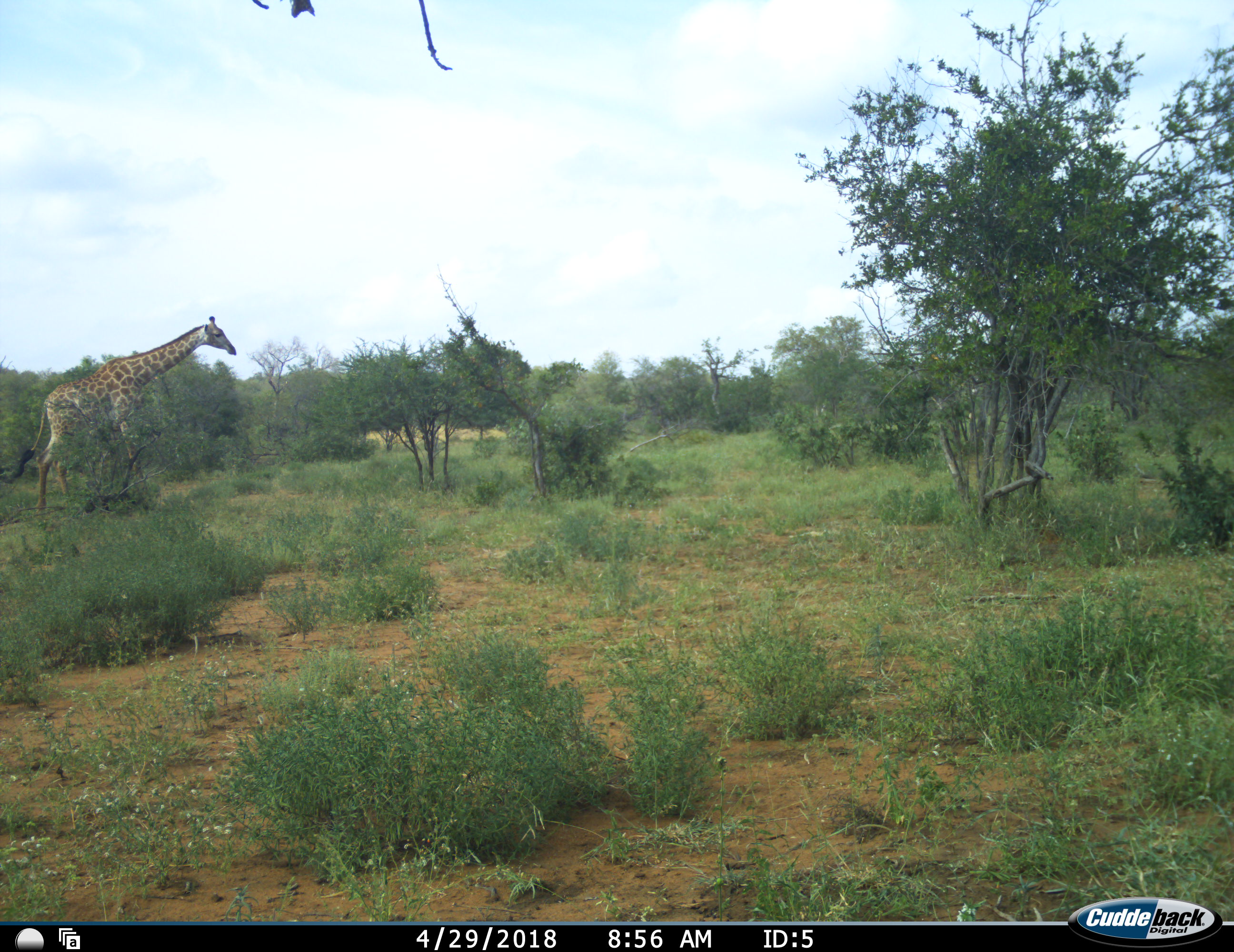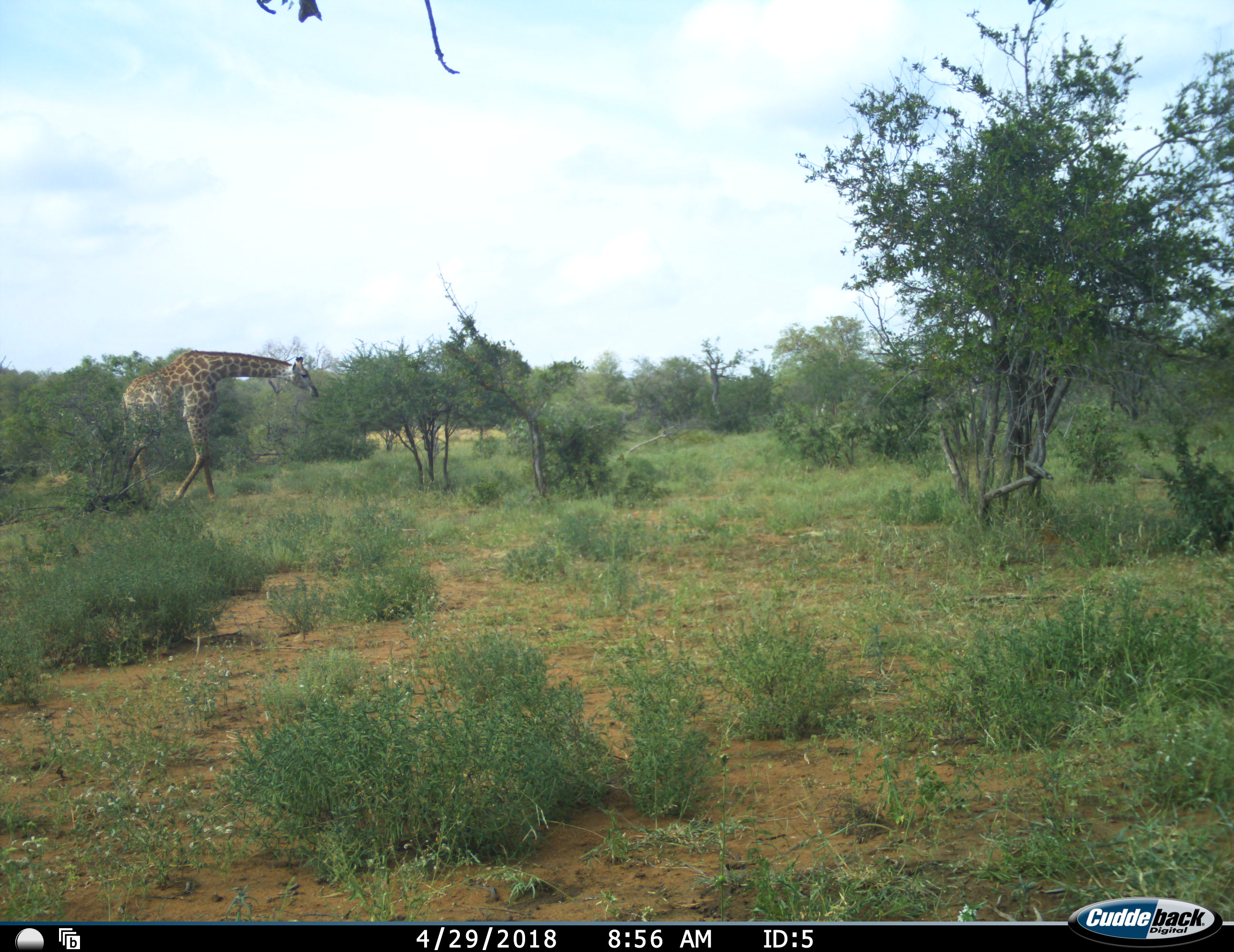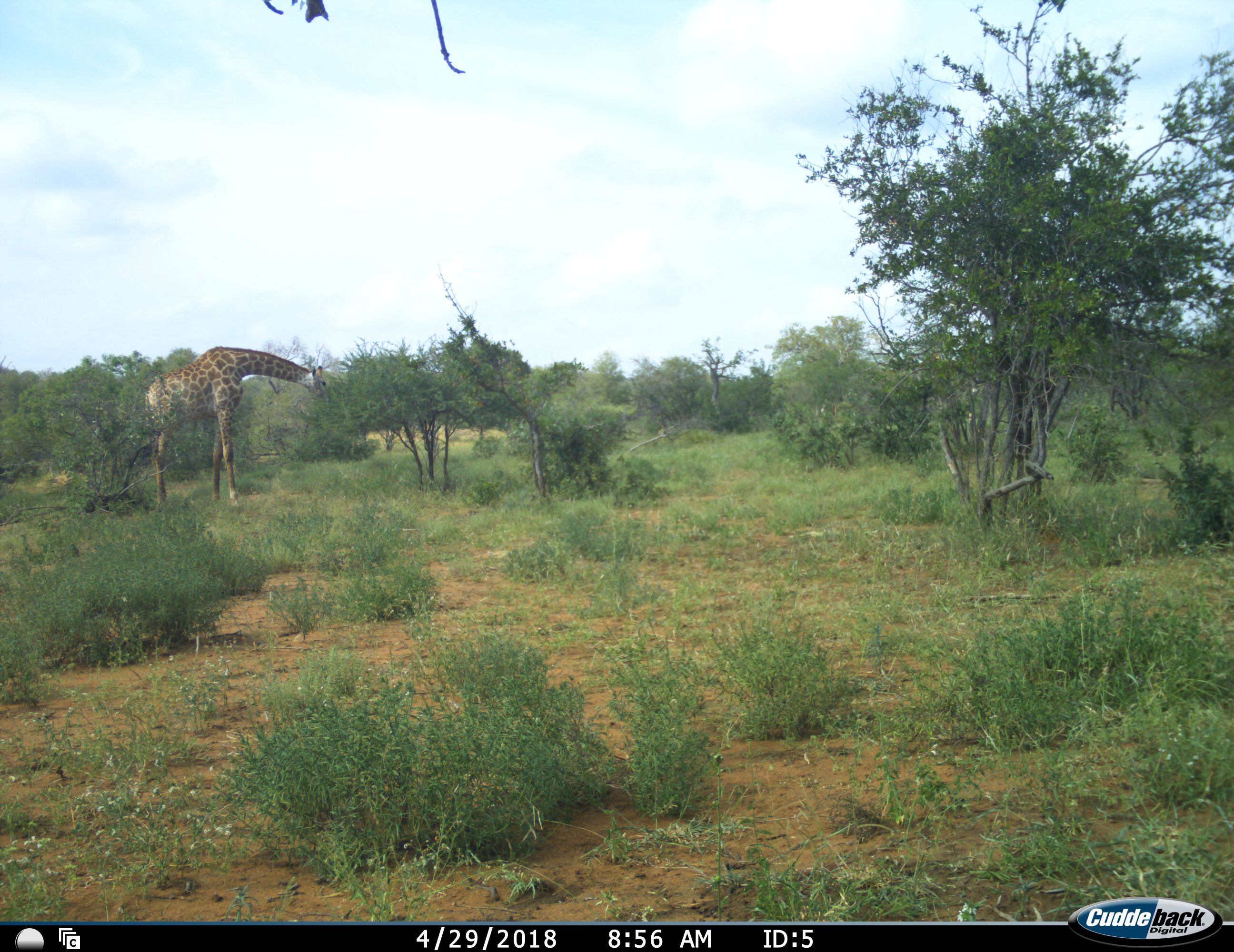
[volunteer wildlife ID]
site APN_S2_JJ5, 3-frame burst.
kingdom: Animalia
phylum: Chordata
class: Mammalia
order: Artiodactyla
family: Giraffidae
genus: Giraffa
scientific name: Giraffa camelopardalis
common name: giraffe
Giraffe (Giraffa camelopardalis), count 1. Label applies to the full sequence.